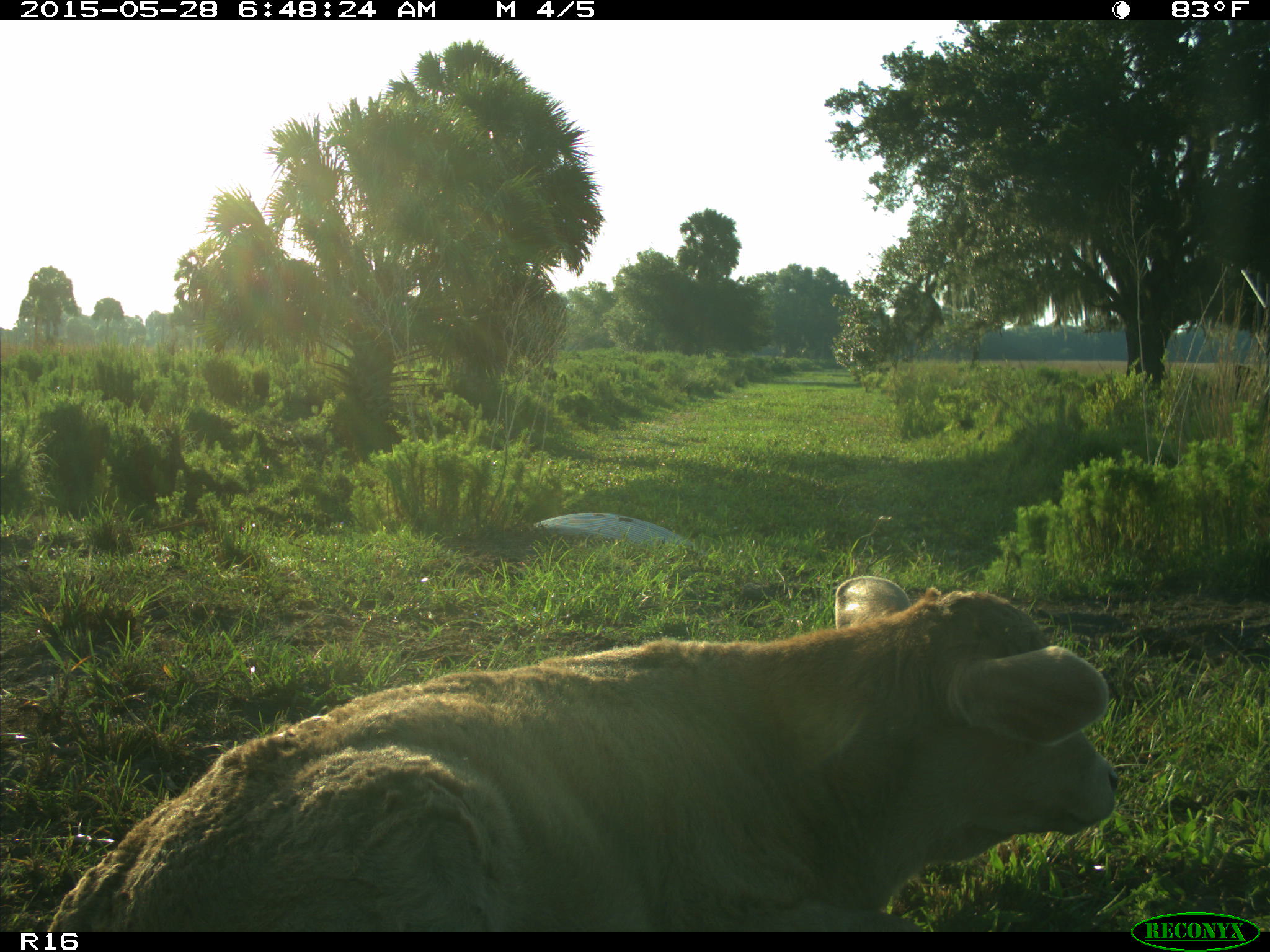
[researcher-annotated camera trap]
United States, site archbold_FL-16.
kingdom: Animalia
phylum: Chordata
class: Mammalia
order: Artiodactyla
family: Bovidae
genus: Bos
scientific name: Bos taurus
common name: domestic cow